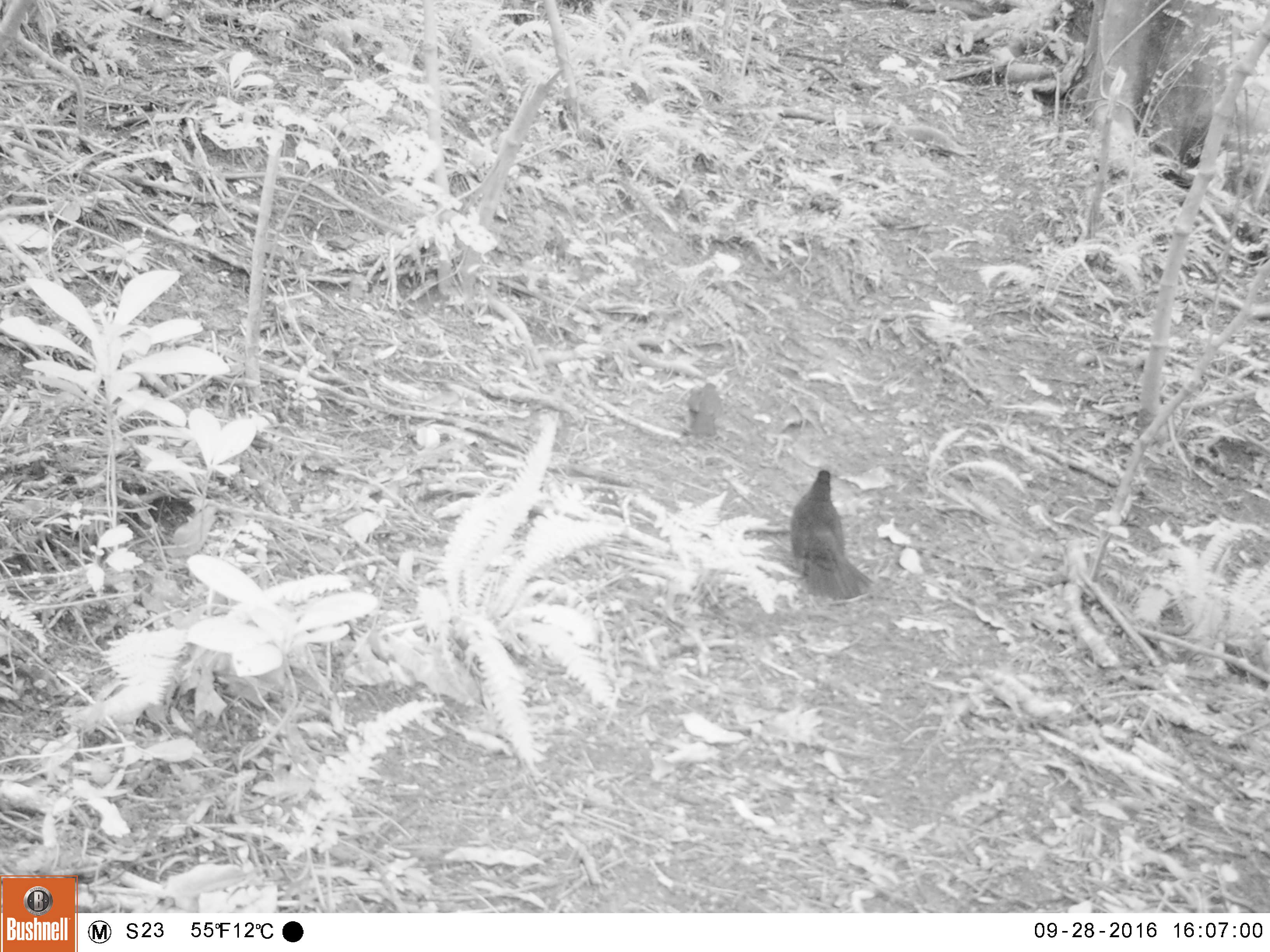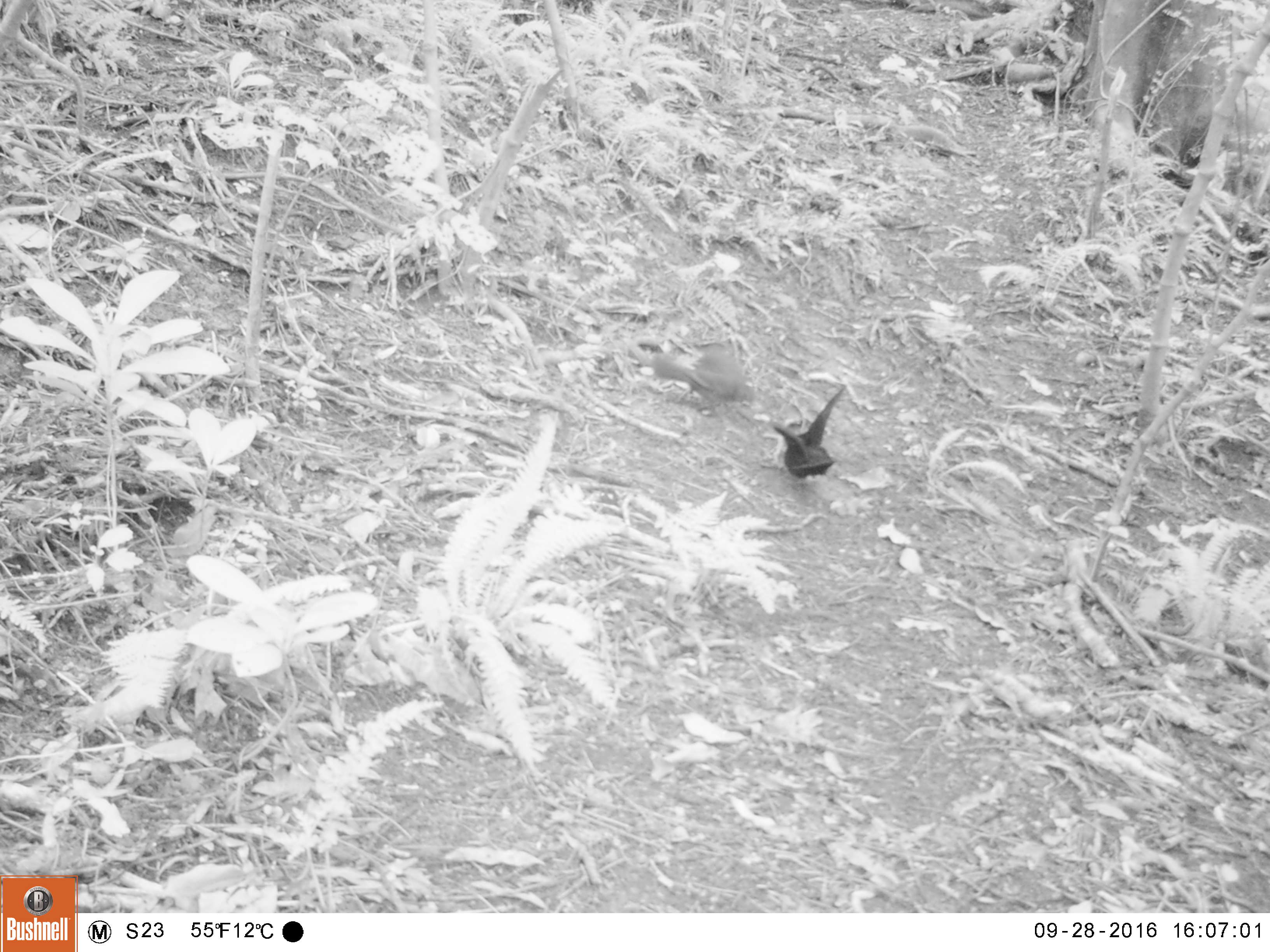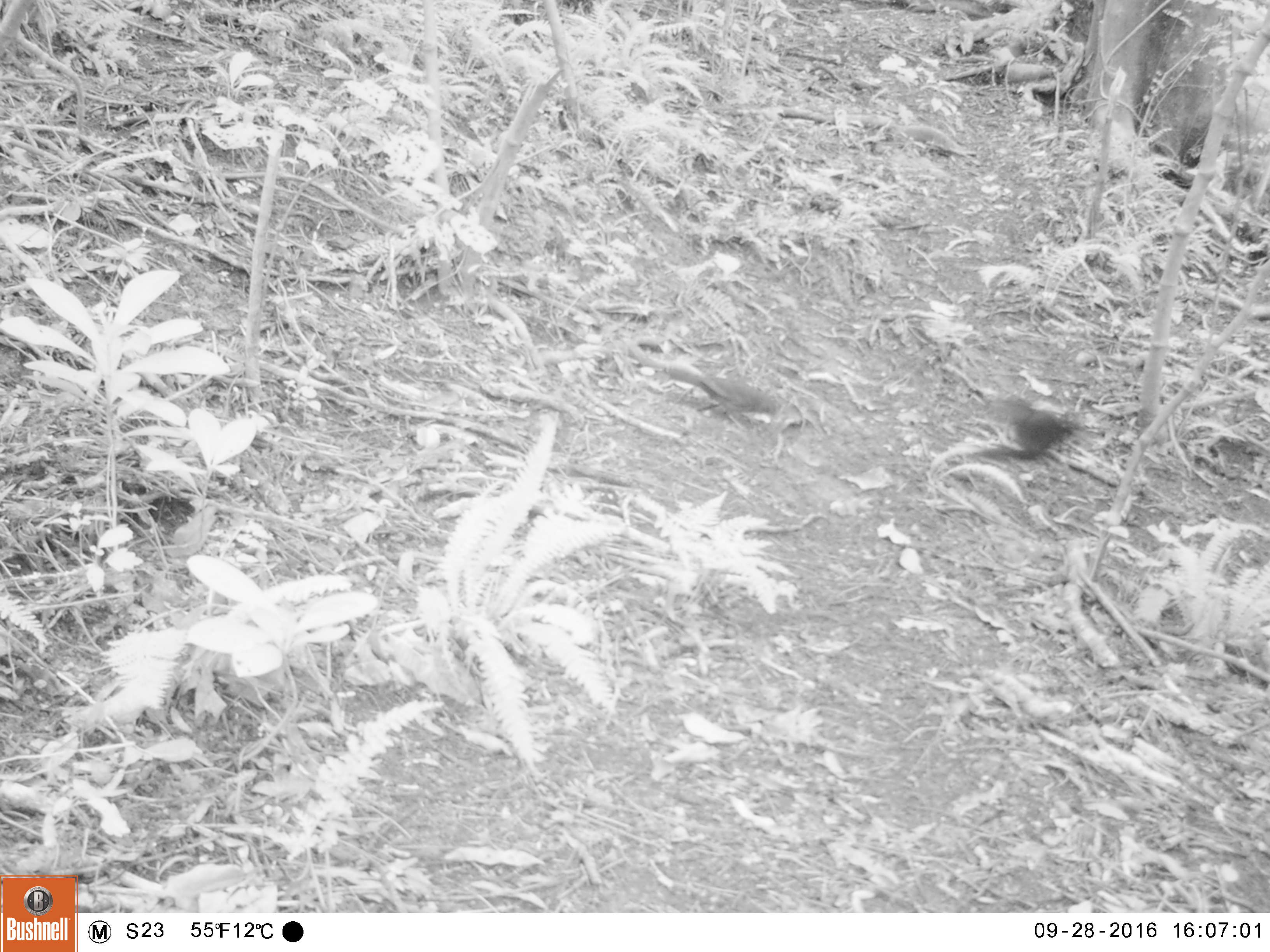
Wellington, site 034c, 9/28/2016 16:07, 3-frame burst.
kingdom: Animalia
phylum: Chordata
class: Aves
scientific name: Aves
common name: bird